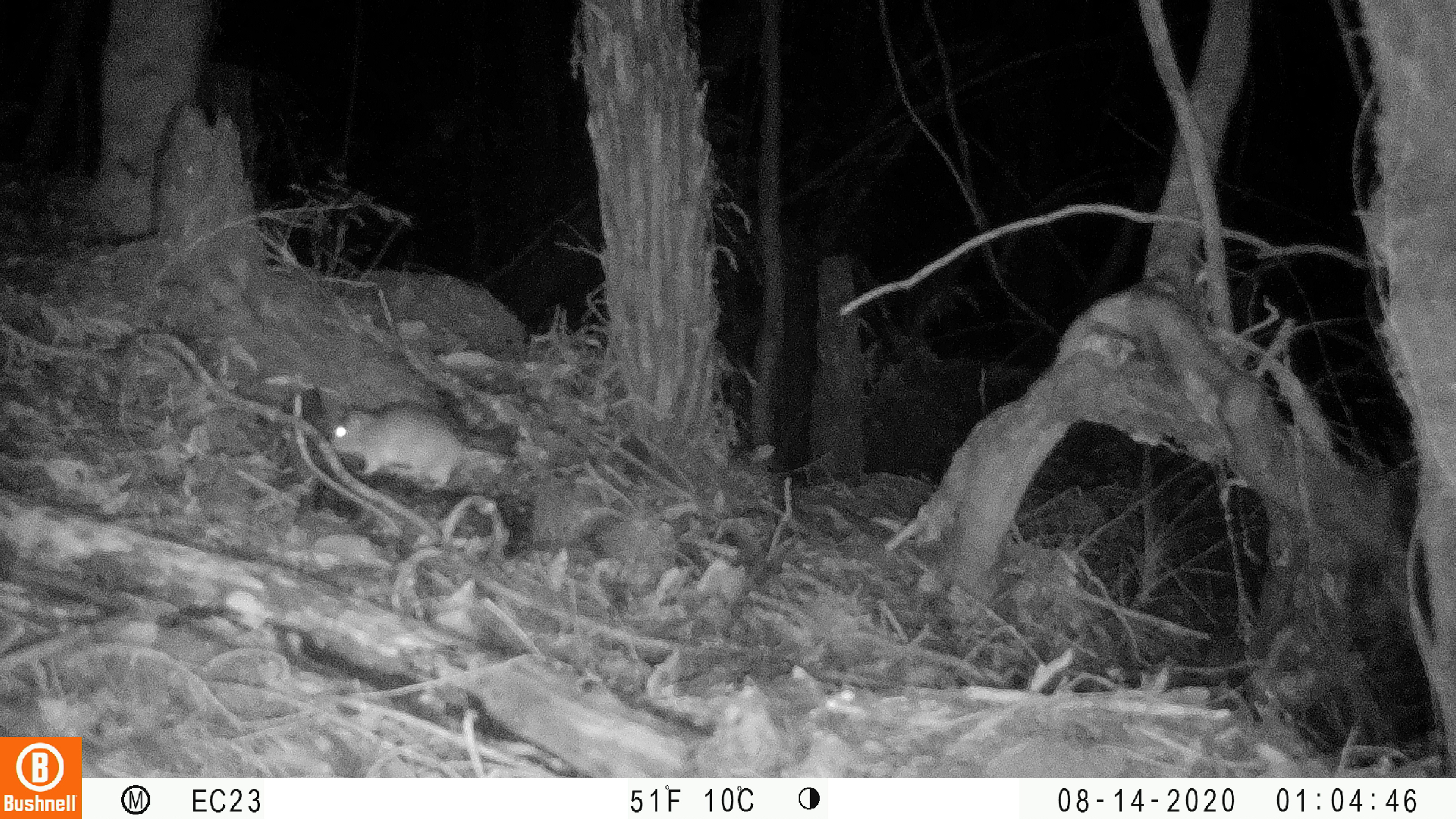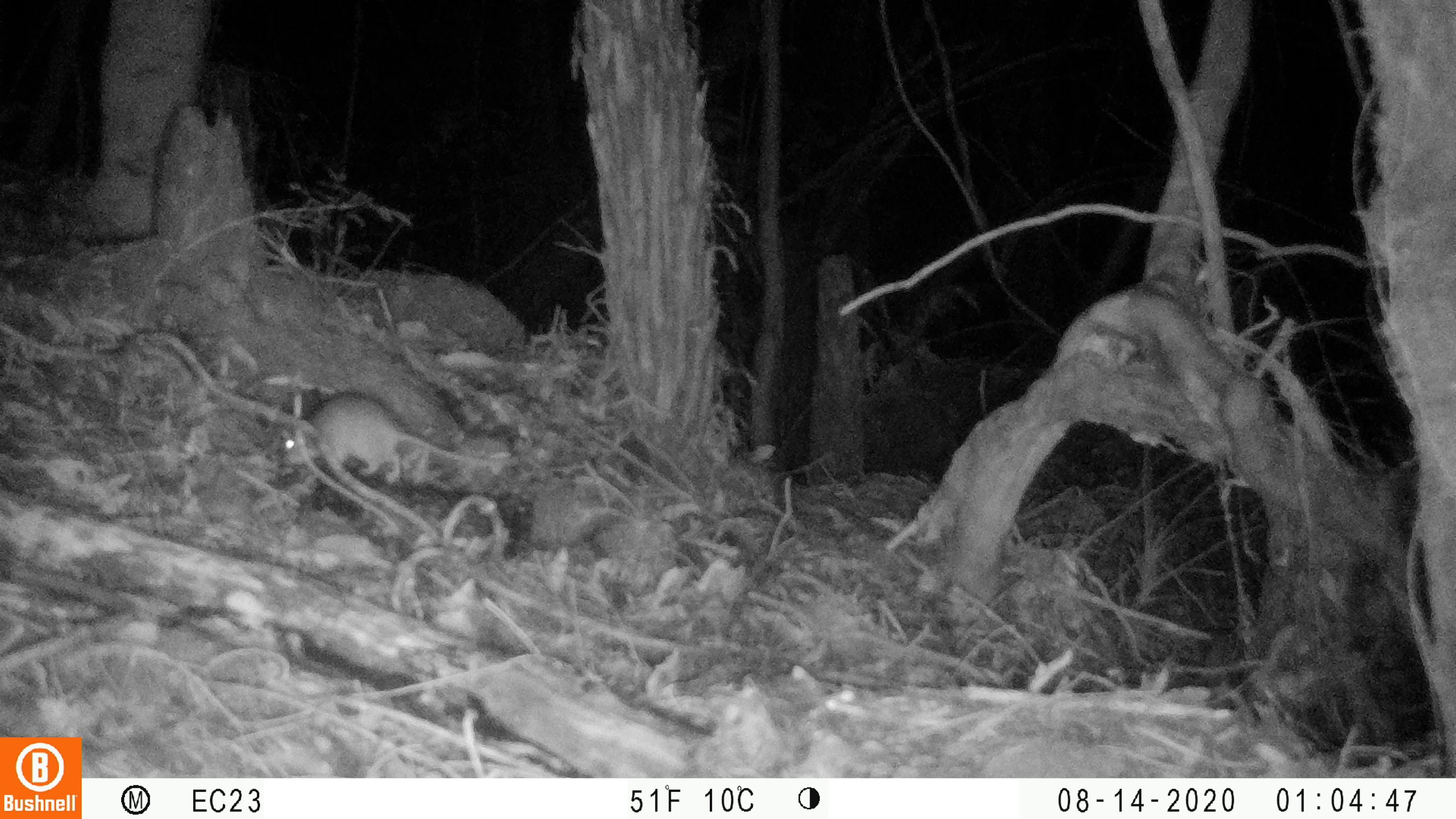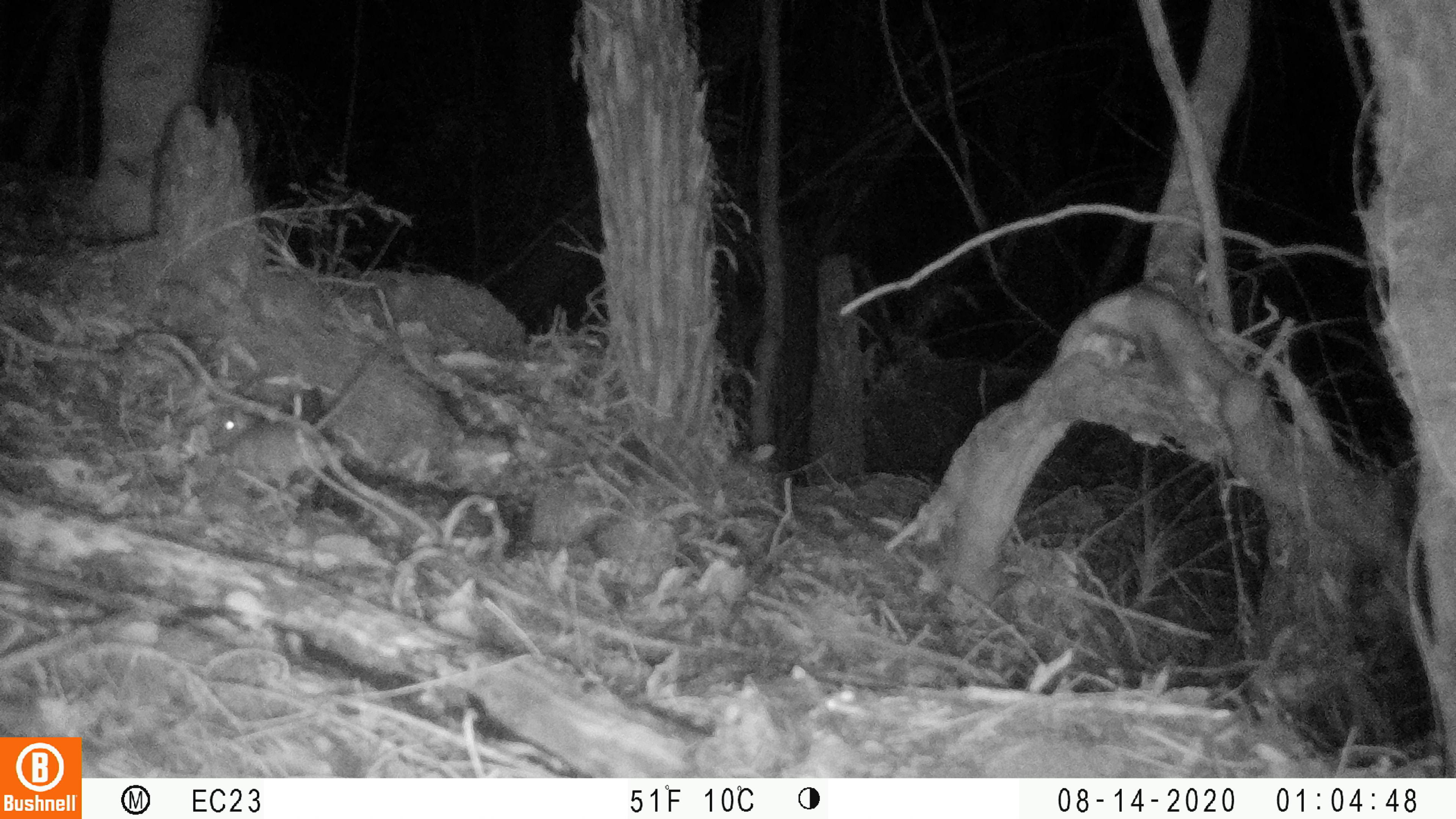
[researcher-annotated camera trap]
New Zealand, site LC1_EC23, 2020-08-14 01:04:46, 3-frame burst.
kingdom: Animalia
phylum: Chordata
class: Mammalia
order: Rodentia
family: Muridae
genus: Rattus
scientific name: Rattus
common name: rat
Rat (Rattus).